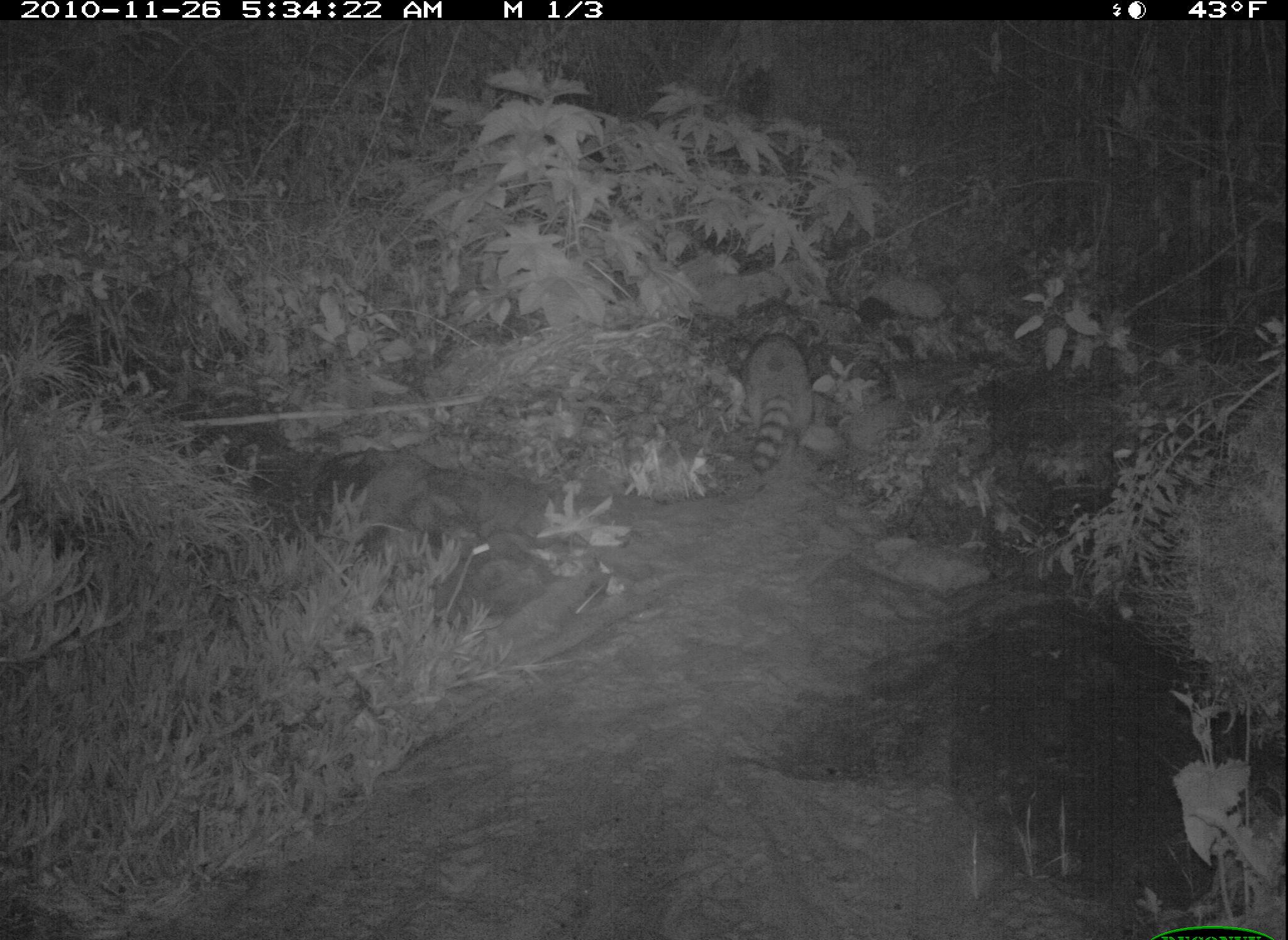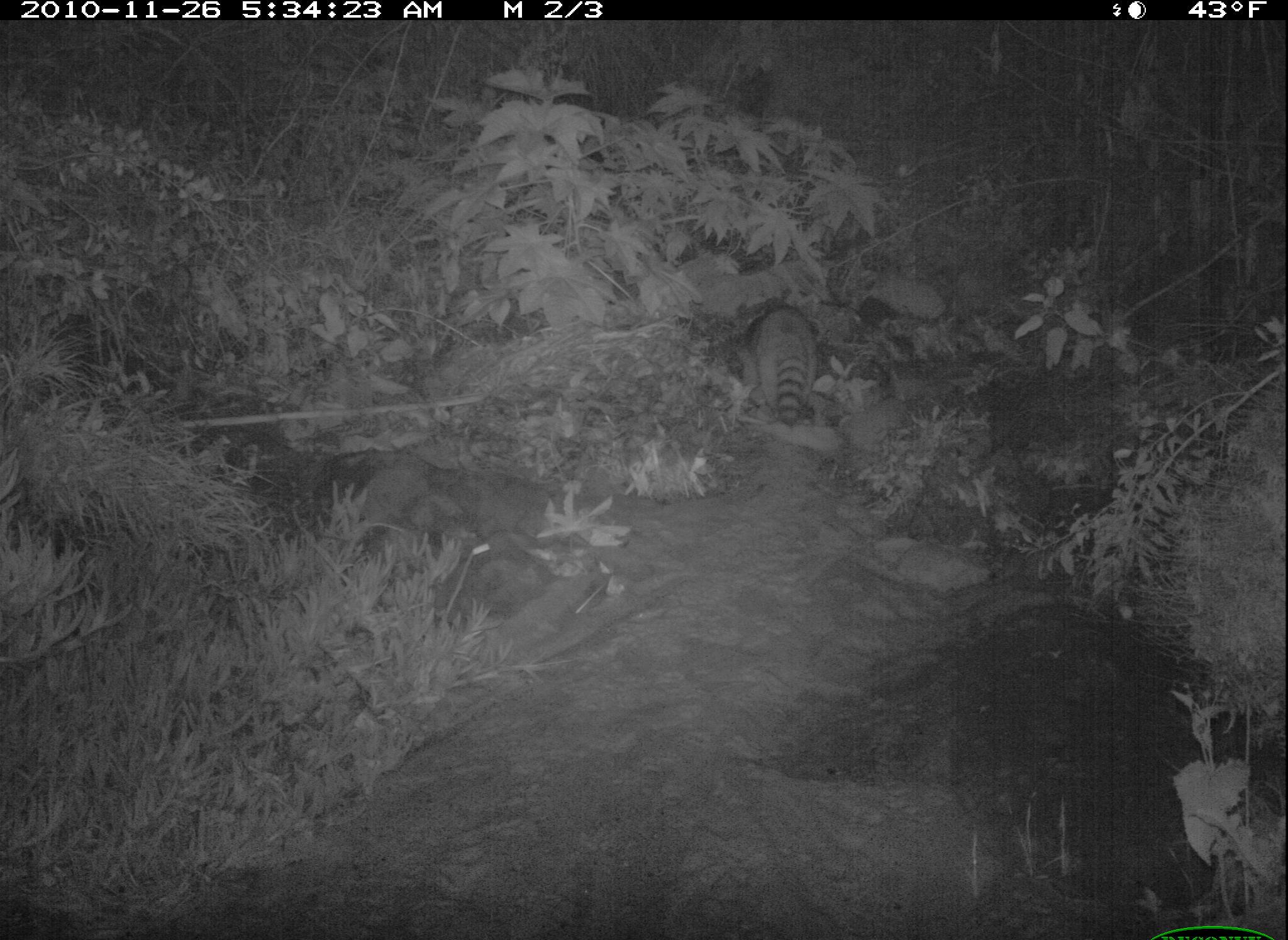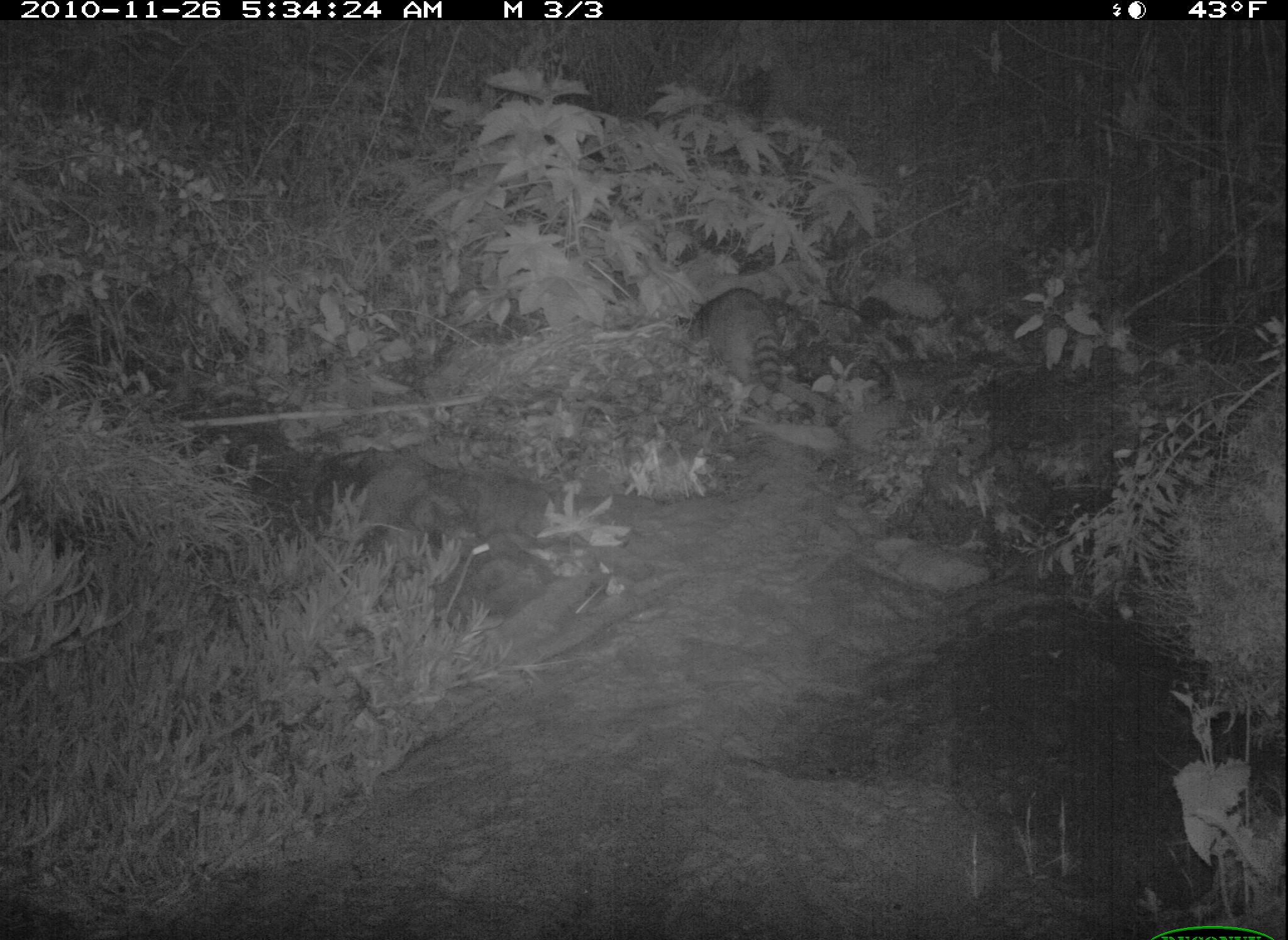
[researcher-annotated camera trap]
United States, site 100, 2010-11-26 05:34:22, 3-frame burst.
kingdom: Animalia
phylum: Chordata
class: Mammalia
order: Carnivora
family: Procyonidae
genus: Procyon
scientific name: Procyon lotor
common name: raccoon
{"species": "raccoon (Procyon lotor)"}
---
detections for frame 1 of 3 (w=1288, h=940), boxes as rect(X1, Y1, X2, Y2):
raccoon: rect(735, 319, 826, 491)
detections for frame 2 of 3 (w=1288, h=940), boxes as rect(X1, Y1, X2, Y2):
raccoon: rect(723, 300, 837, 427)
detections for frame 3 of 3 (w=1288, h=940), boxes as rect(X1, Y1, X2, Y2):
raccoon: rect(681, 277, 800, 413)